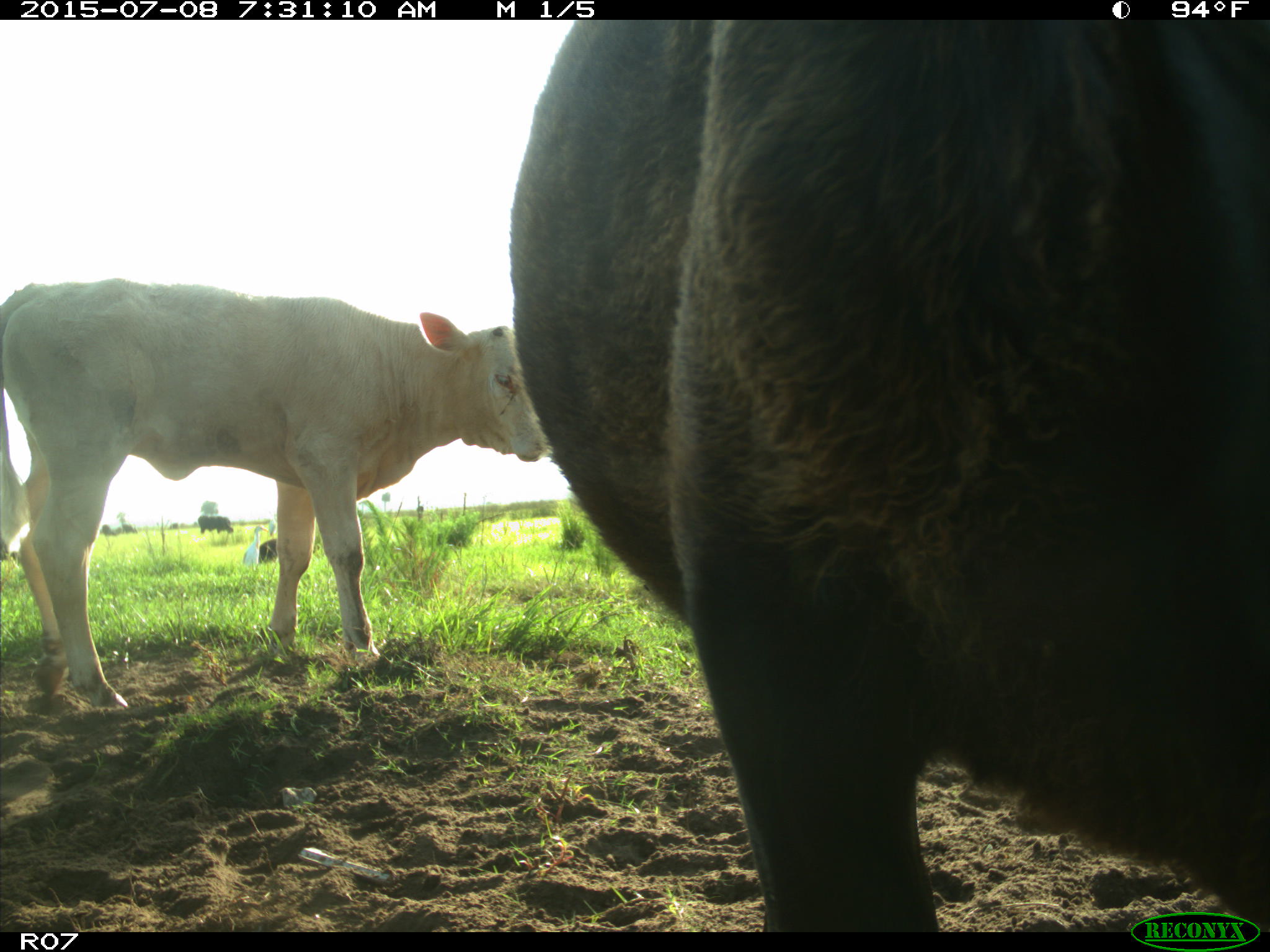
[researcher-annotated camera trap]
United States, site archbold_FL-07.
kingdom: Animalia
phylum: Chordata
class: Mammalia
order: Artiodactyla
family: Bovidae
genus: Bos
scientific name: Bos taurus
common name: domestic cow